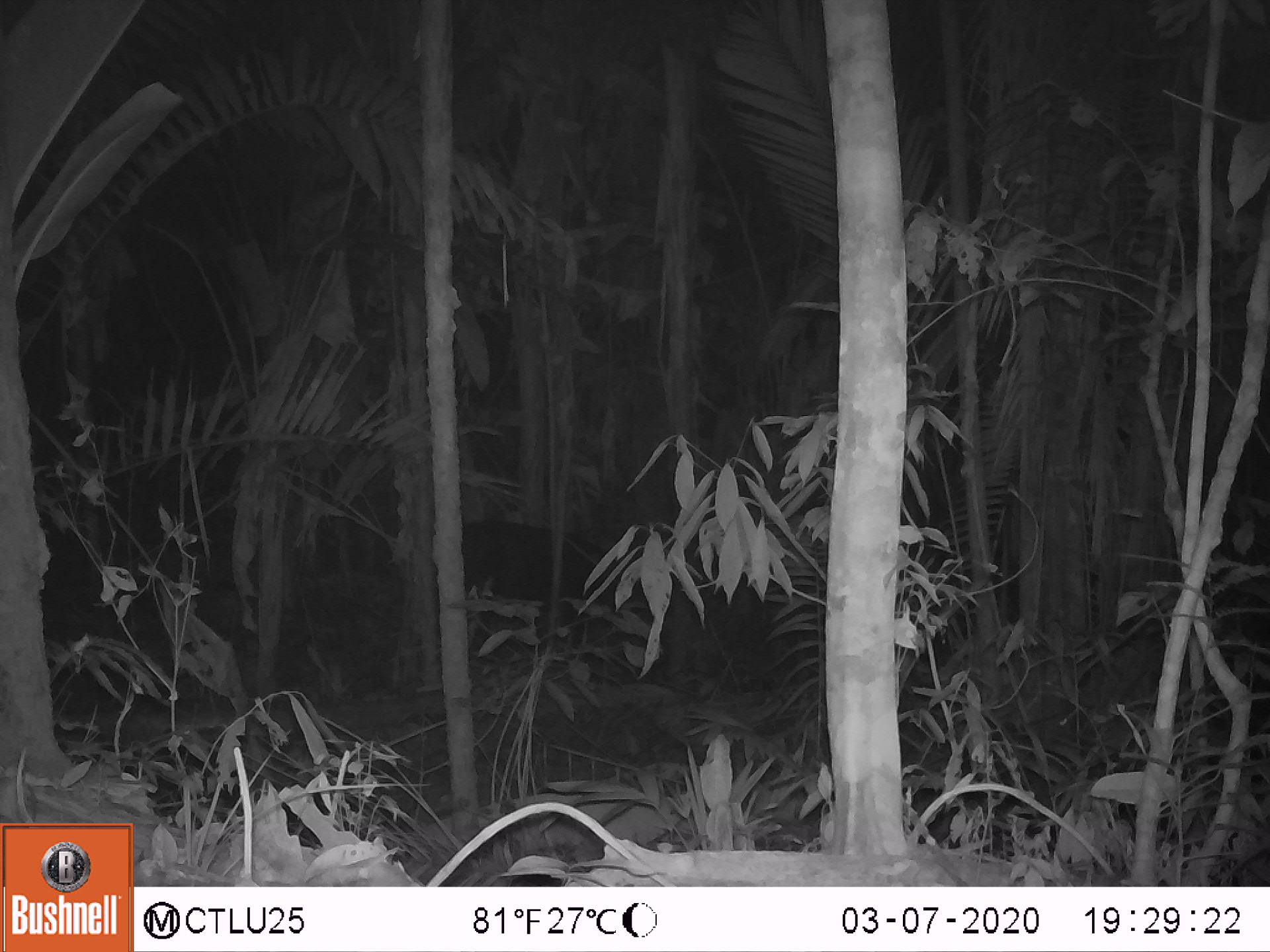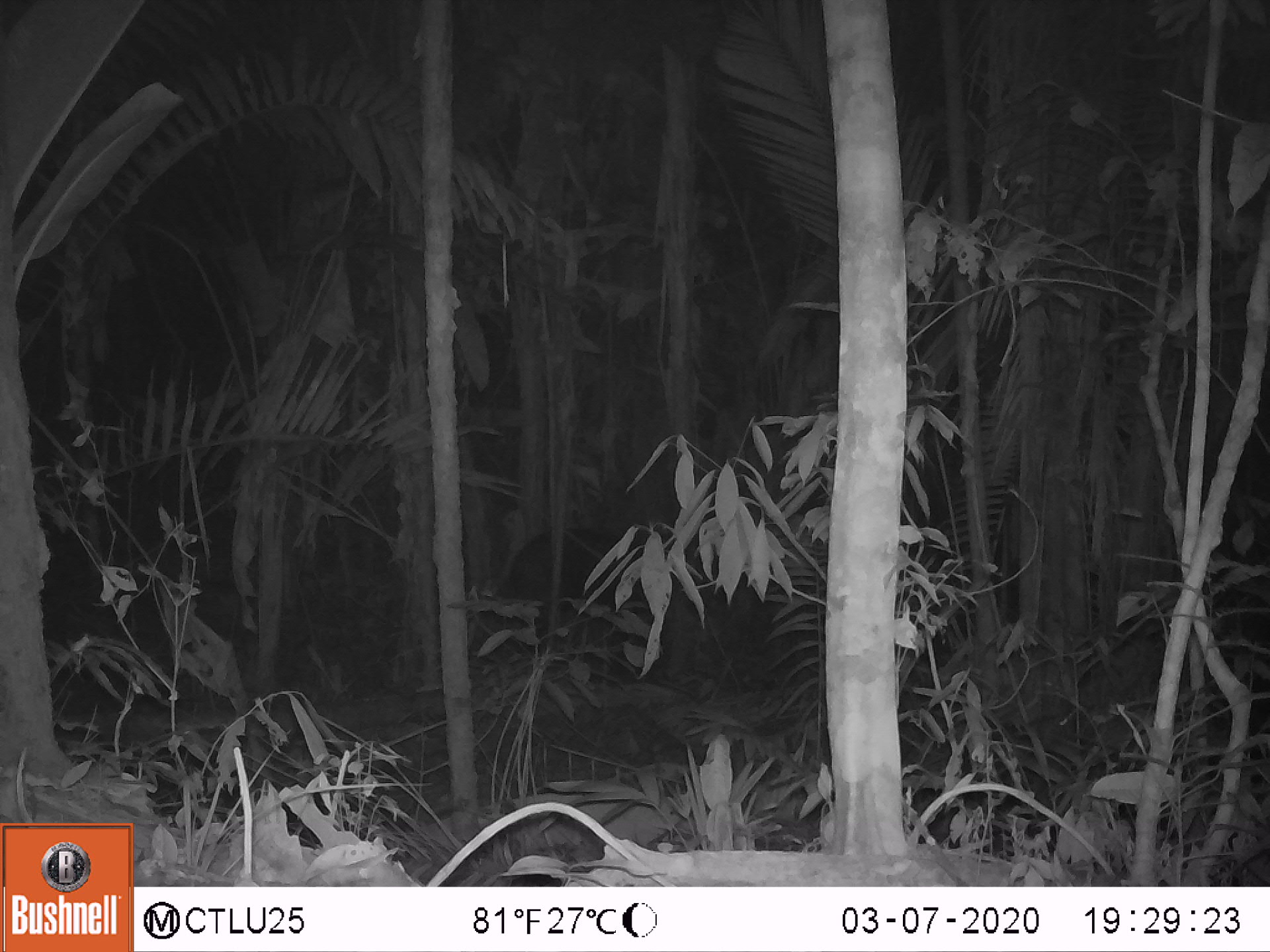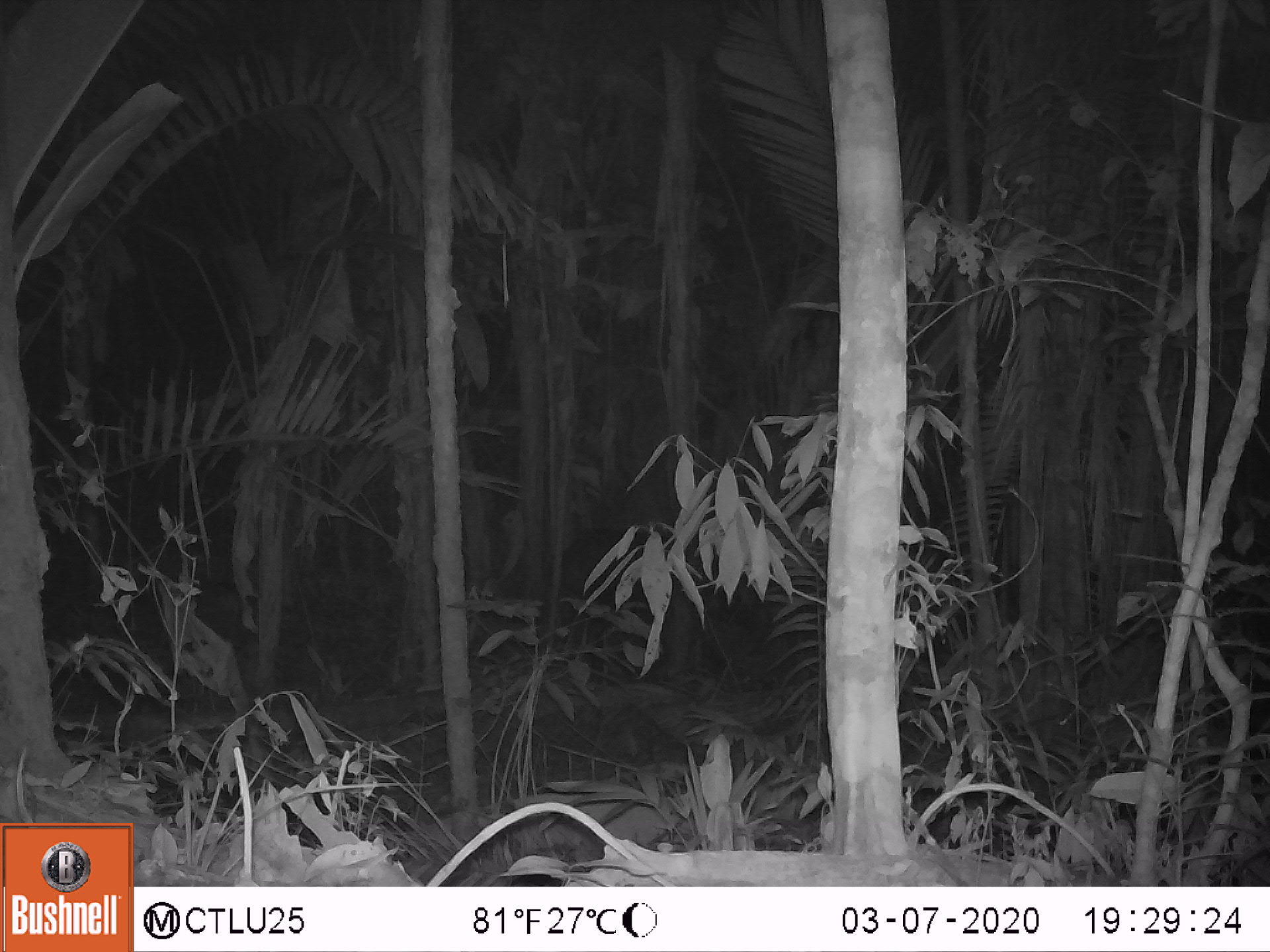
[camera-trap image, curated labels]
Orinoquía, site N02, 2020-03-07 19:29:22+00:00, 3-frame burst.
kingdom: Animalia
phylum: Chordata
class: Mammalia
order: Perissodactyla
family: Tapiridae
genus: Tapirus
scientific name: Tapirus terrestris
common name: lowland tapir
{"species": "lowland tapir (Tapirus terrestris)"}